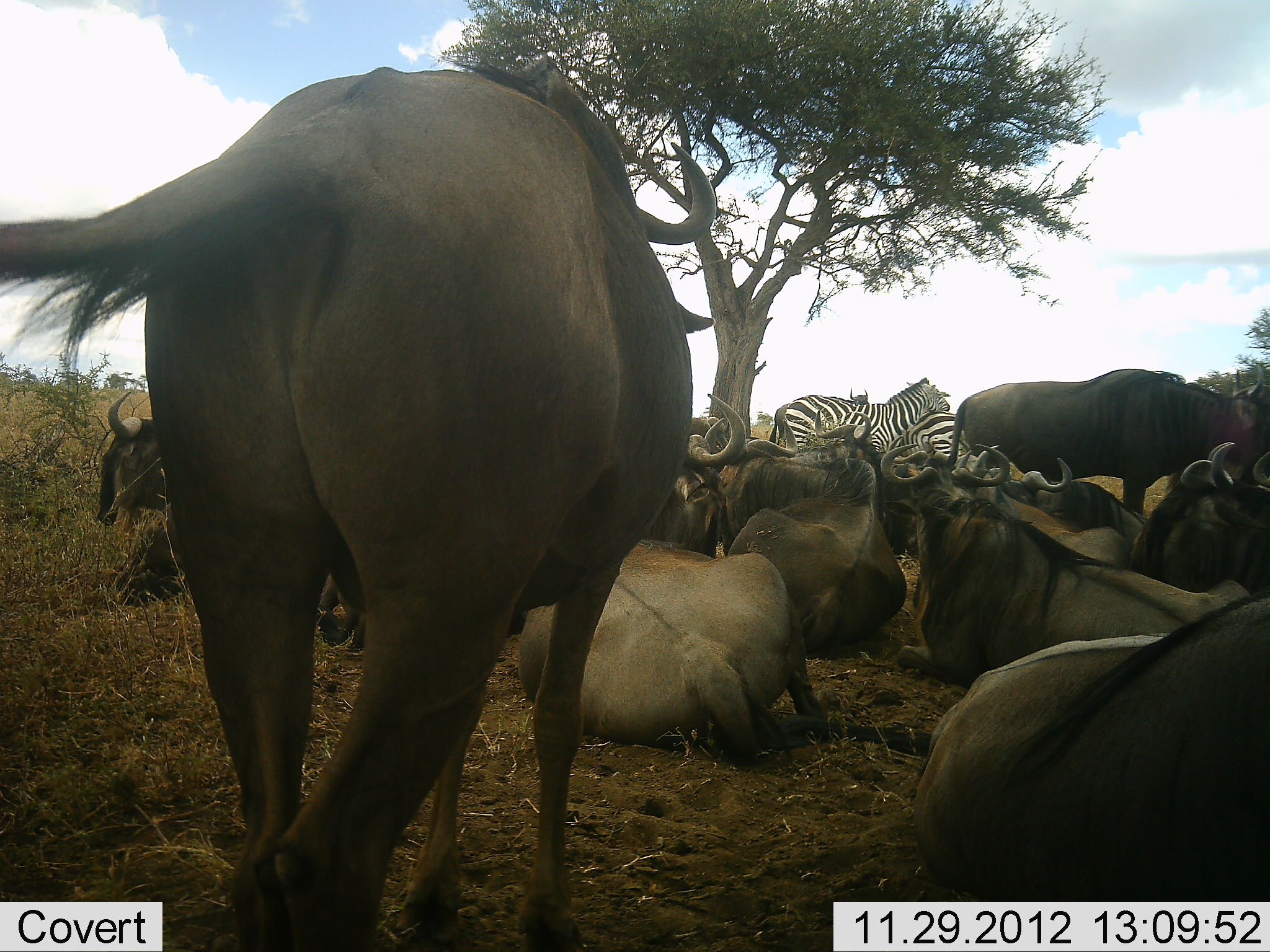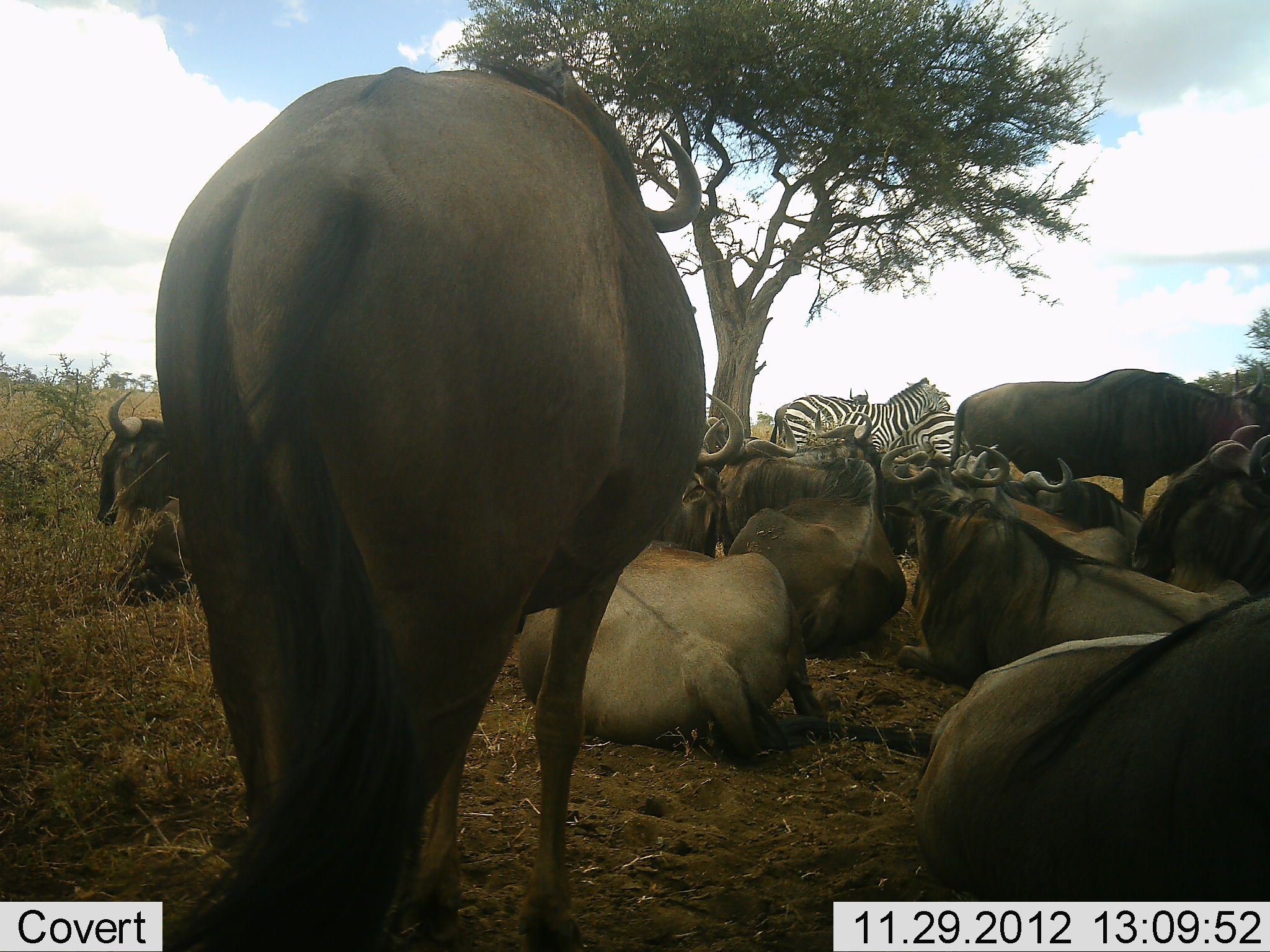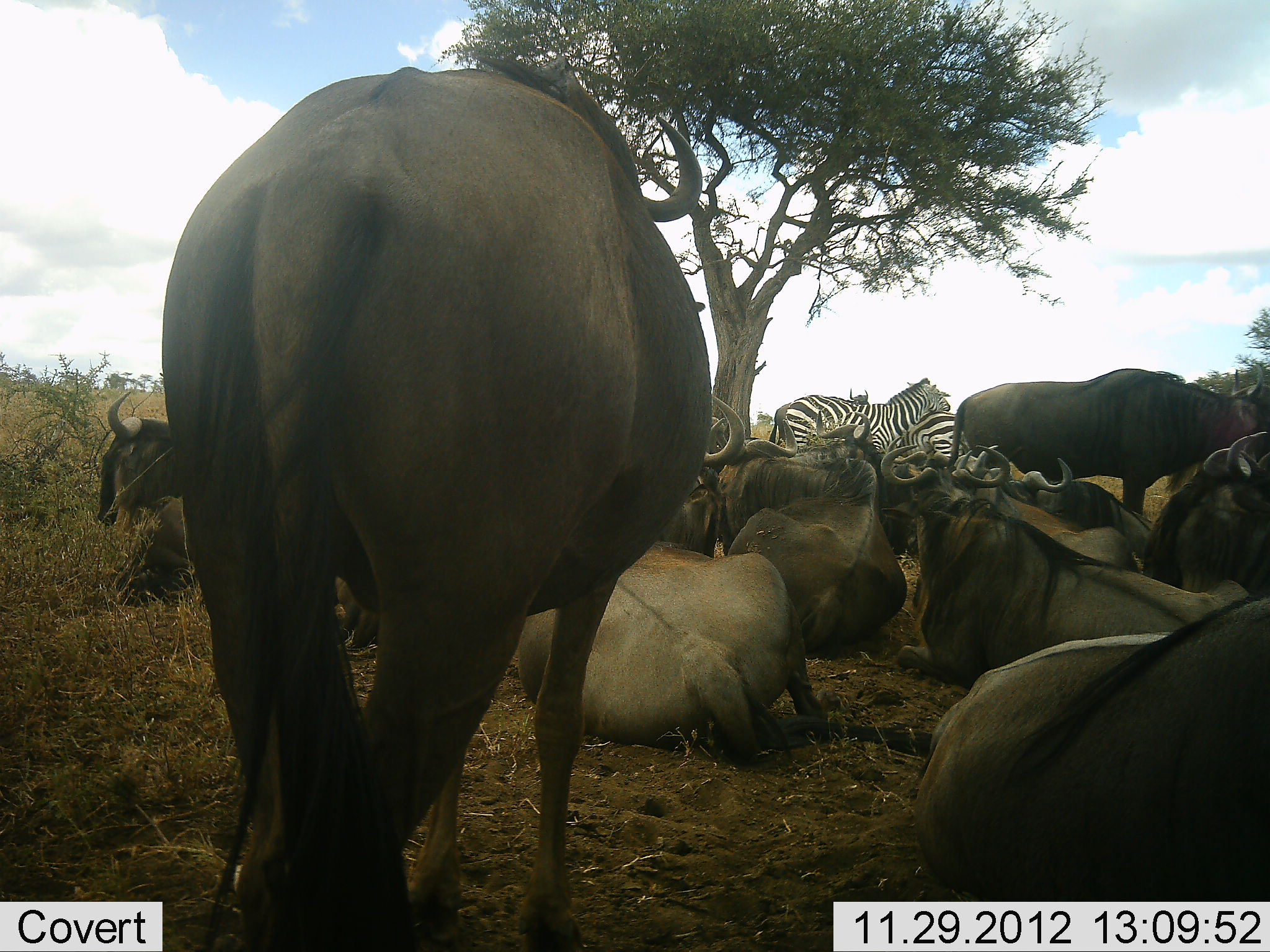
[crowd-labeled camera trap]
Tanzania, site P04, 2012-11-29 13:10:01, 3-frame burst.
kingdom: Animalia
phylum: Chordata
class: Mammalia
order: Artiodactyla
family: Bovidae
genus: Connochaetes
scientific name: Connochaetes taurinus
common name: blue wildebeest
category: wildebeest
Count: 11-50.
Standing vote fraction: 82%.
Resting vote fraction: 100%.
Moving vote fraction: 0%.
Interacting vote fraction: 0%.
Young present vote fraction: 0%.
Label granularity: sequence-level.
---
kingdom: Animalia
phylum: Chordata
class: Mammalia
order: Perissodactyla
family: Equidae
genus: Equus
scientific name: Equus quagga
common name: plains zebra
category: zebra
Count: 2.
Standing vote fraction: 91%.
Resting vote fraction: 0%.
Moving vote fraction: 0%.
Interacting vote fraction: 9%.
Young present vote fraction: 0%.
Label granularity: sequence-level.